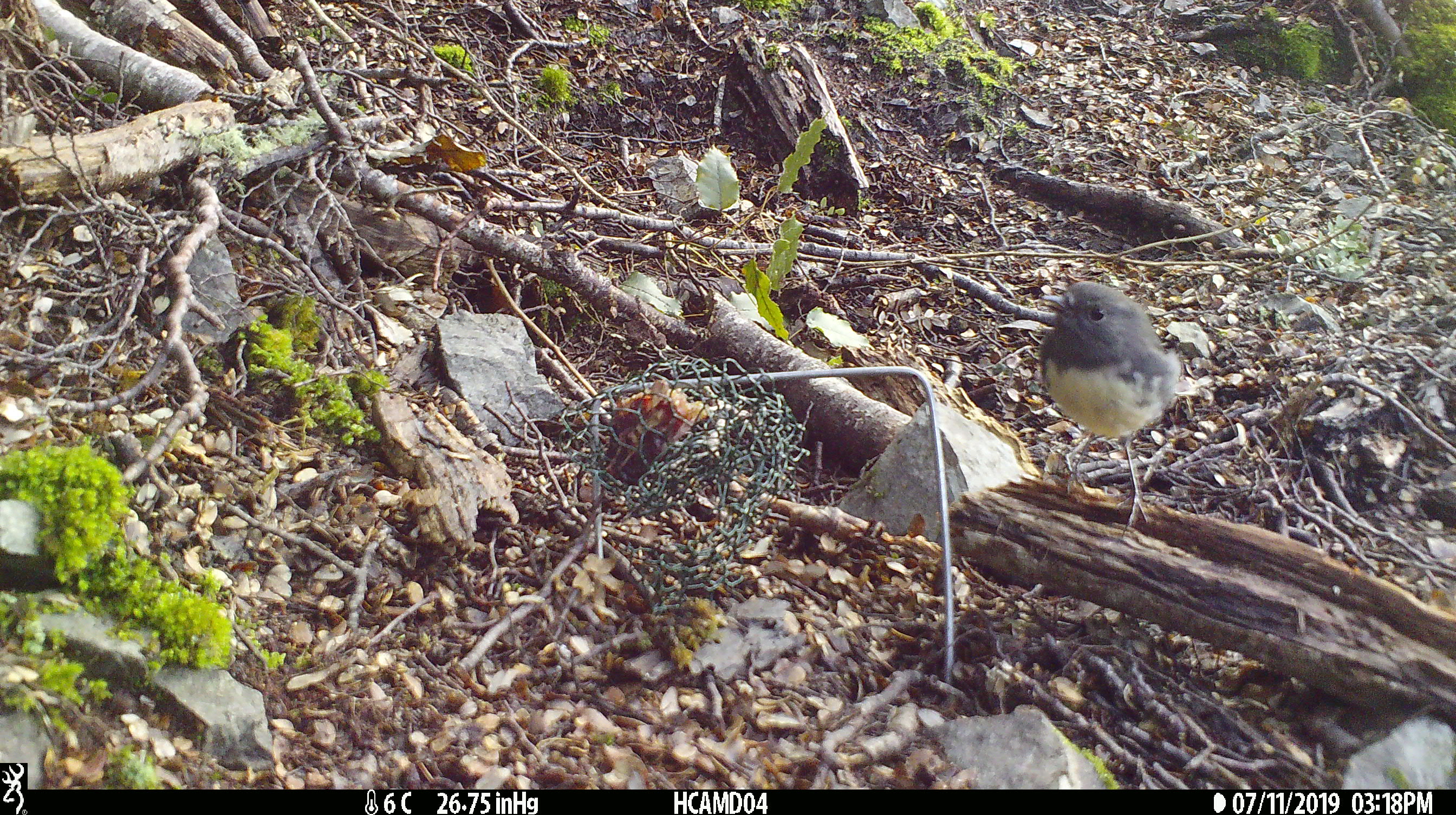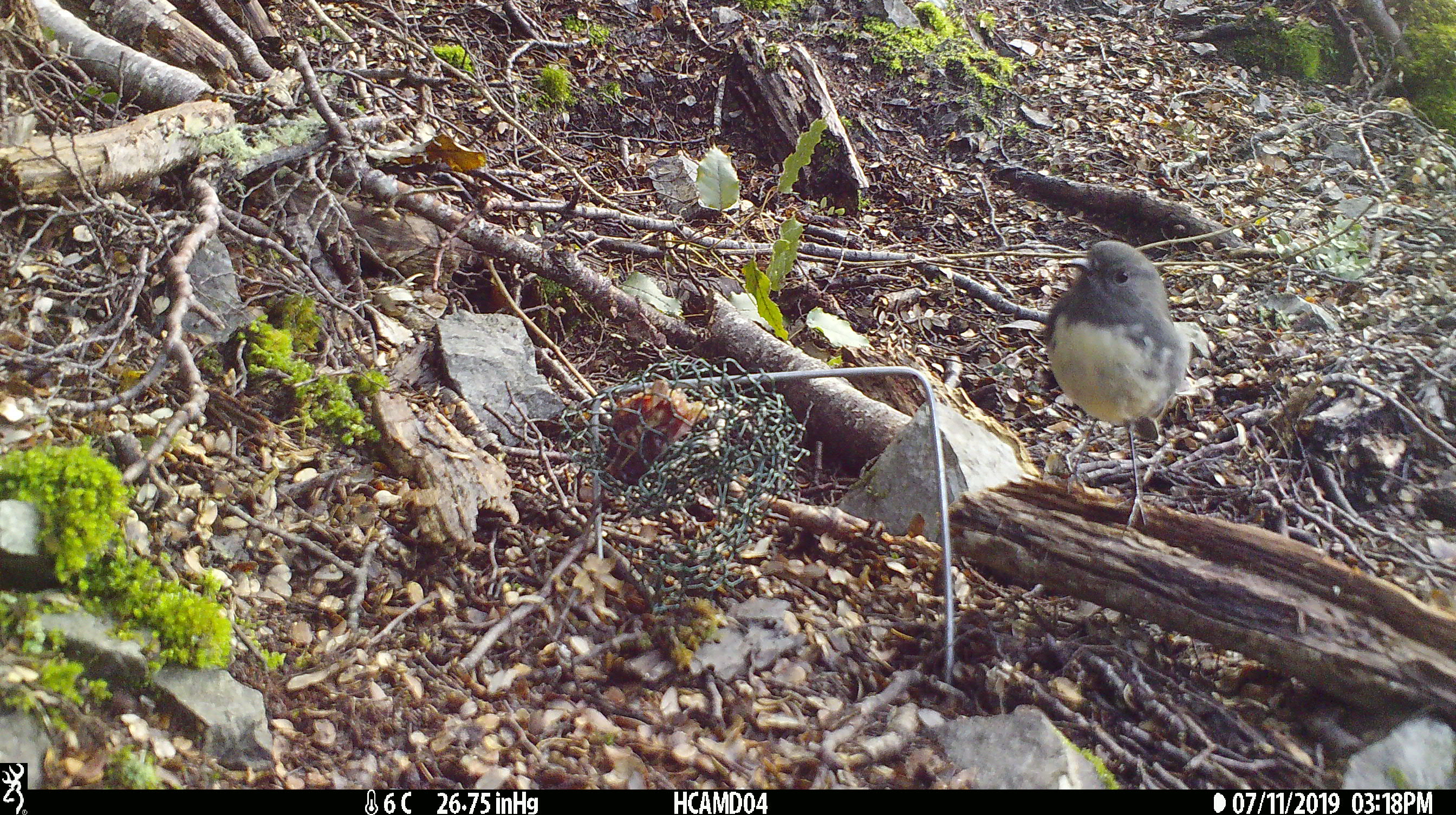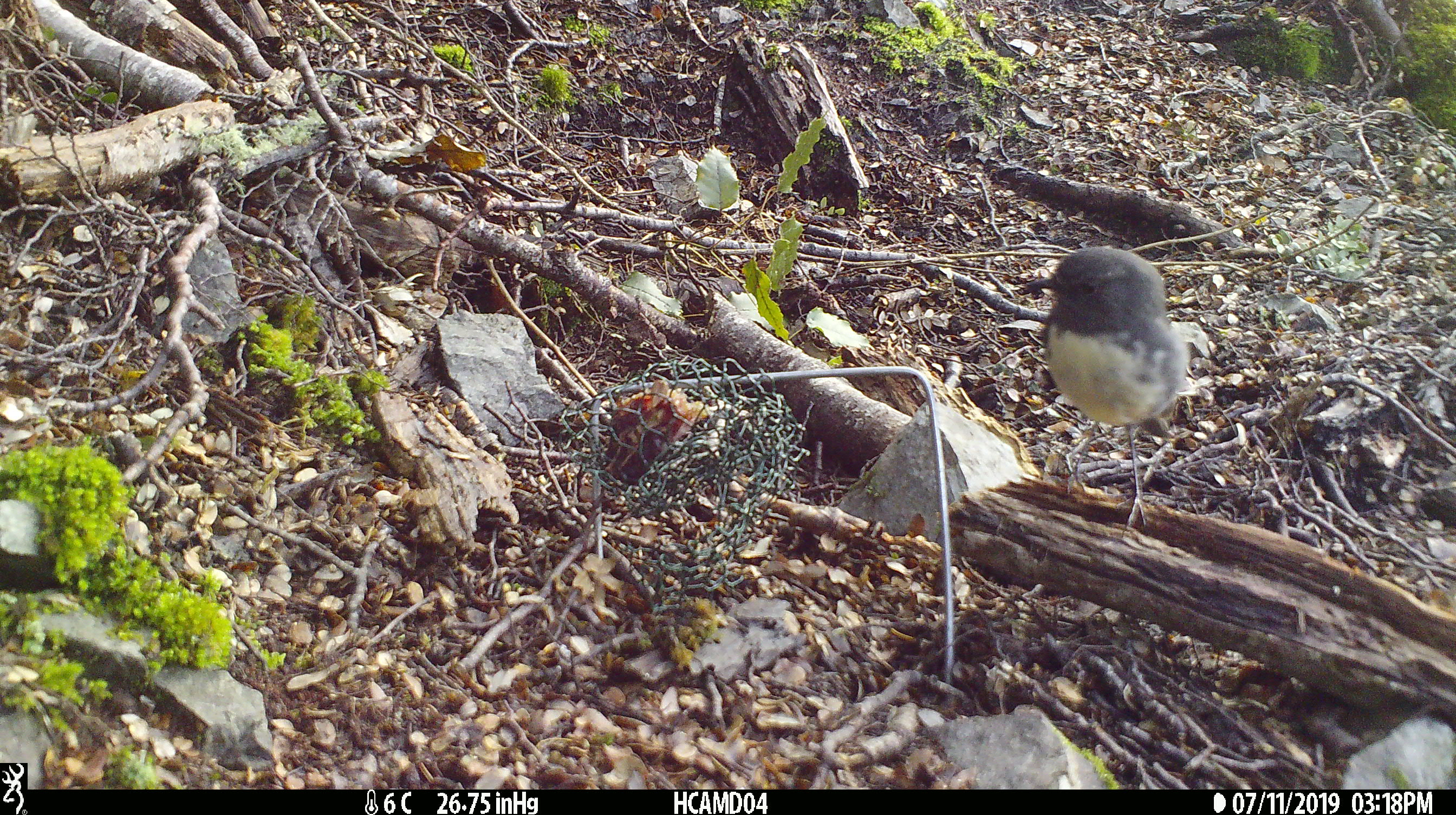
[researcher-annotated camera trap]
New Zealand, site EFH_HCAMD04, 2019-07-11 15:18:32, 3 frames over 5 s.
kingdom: Animalia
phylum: Chordata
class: Aves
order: Passeriformes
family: Petroicidae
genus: Petroica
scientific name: Petroica australis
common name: new zealand robin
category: robin